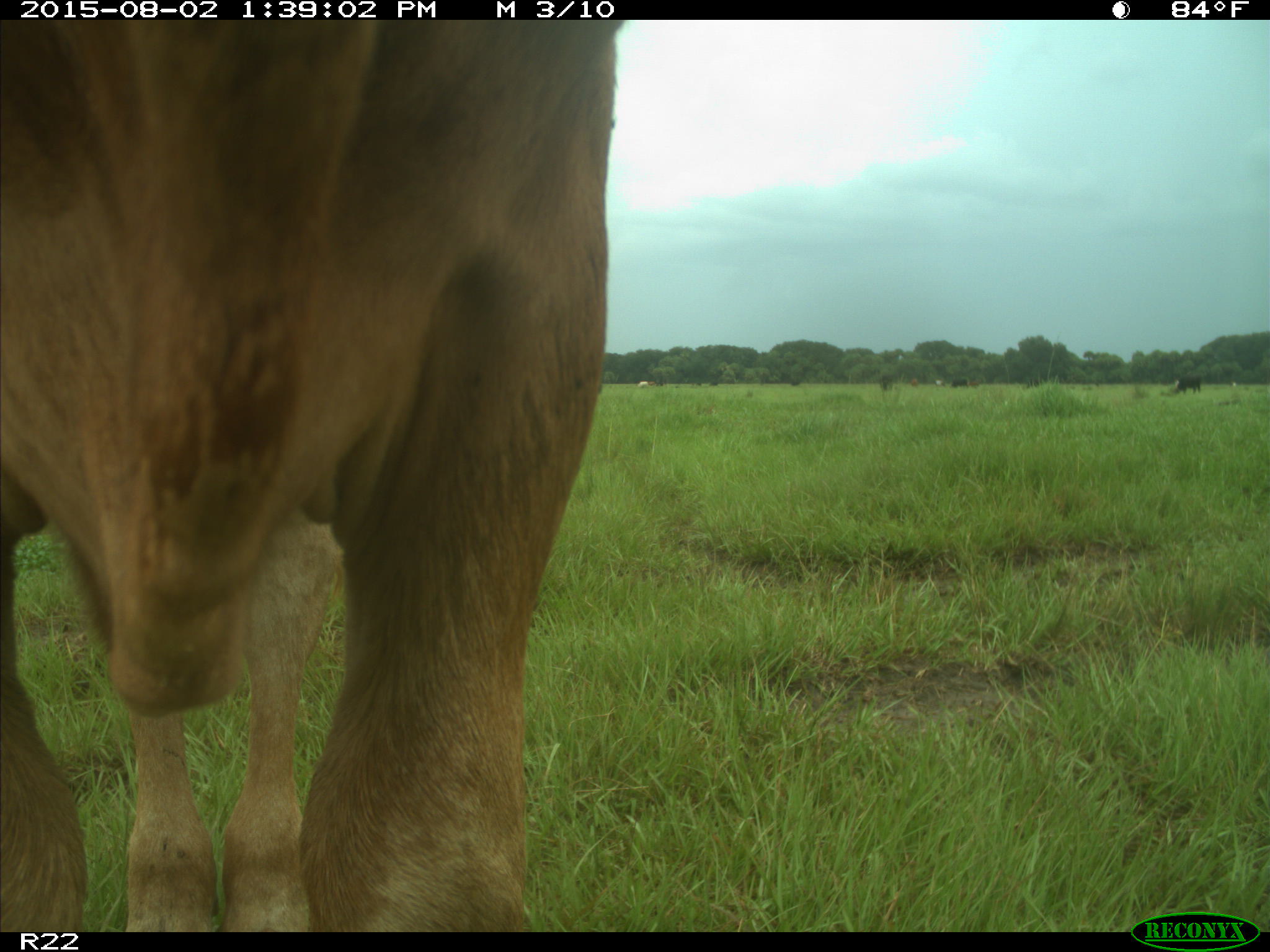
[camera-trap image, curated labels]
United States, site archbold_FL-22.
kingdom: Animalia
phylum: Chordata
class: Mammalia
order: Artiodactyla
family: Bovidae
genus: Bos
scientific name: Bos taurus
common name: domestic cow